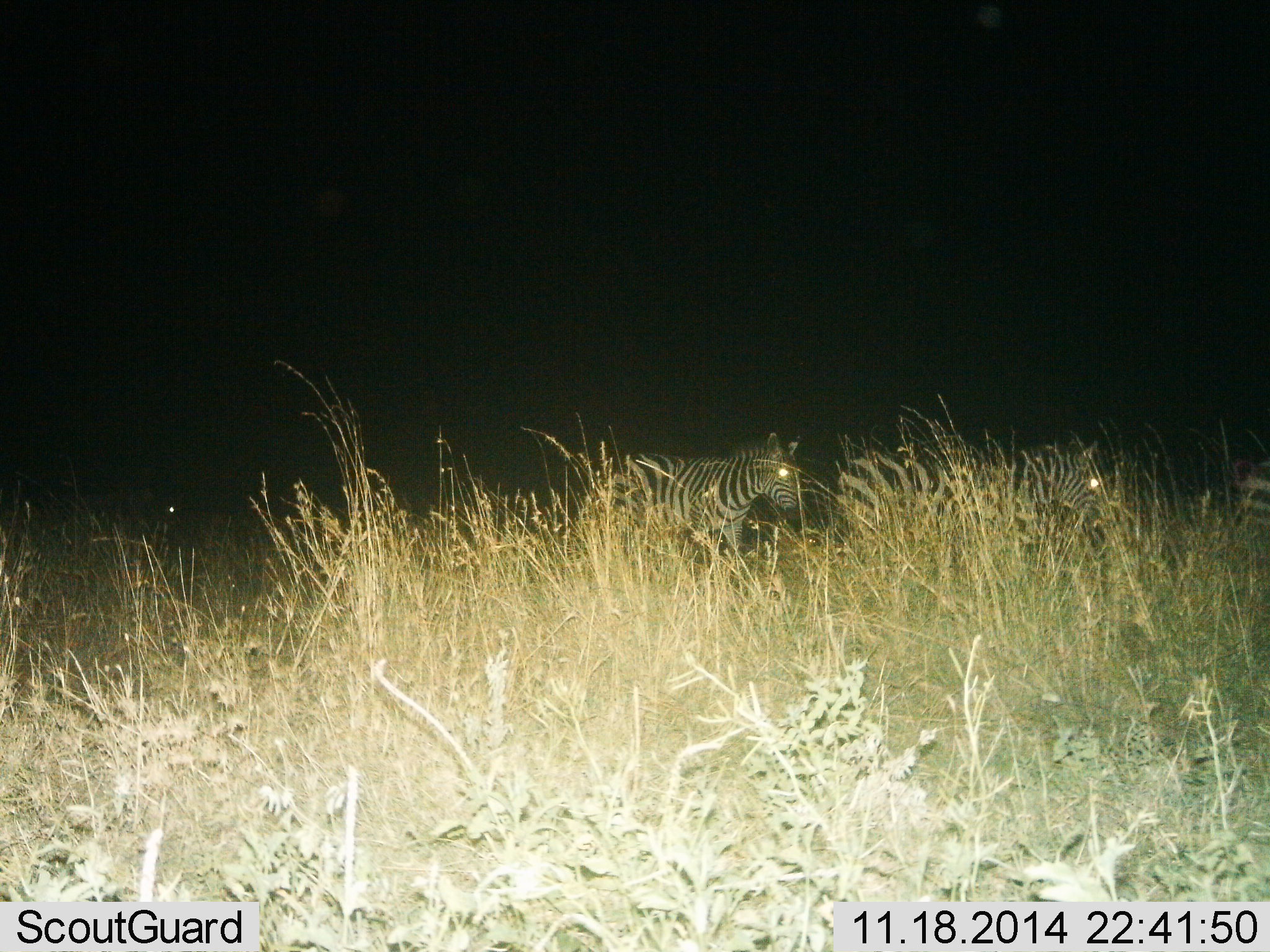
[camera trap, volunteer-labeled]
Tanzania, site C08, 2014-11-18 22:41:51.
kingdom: Animalia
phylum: Chordata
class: Mammalia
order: Perissodactyla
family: Equidae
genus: Equus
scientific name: Equus quagga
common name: plains zebra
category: zebra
Zebra (plains zebra) (Equus quagga), count 3. Behavior (volunteer vote fractions): standing 70%, resting 0%, moving 30%, interacting 0%. Young present (vote fraction): 0%. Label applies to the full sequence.